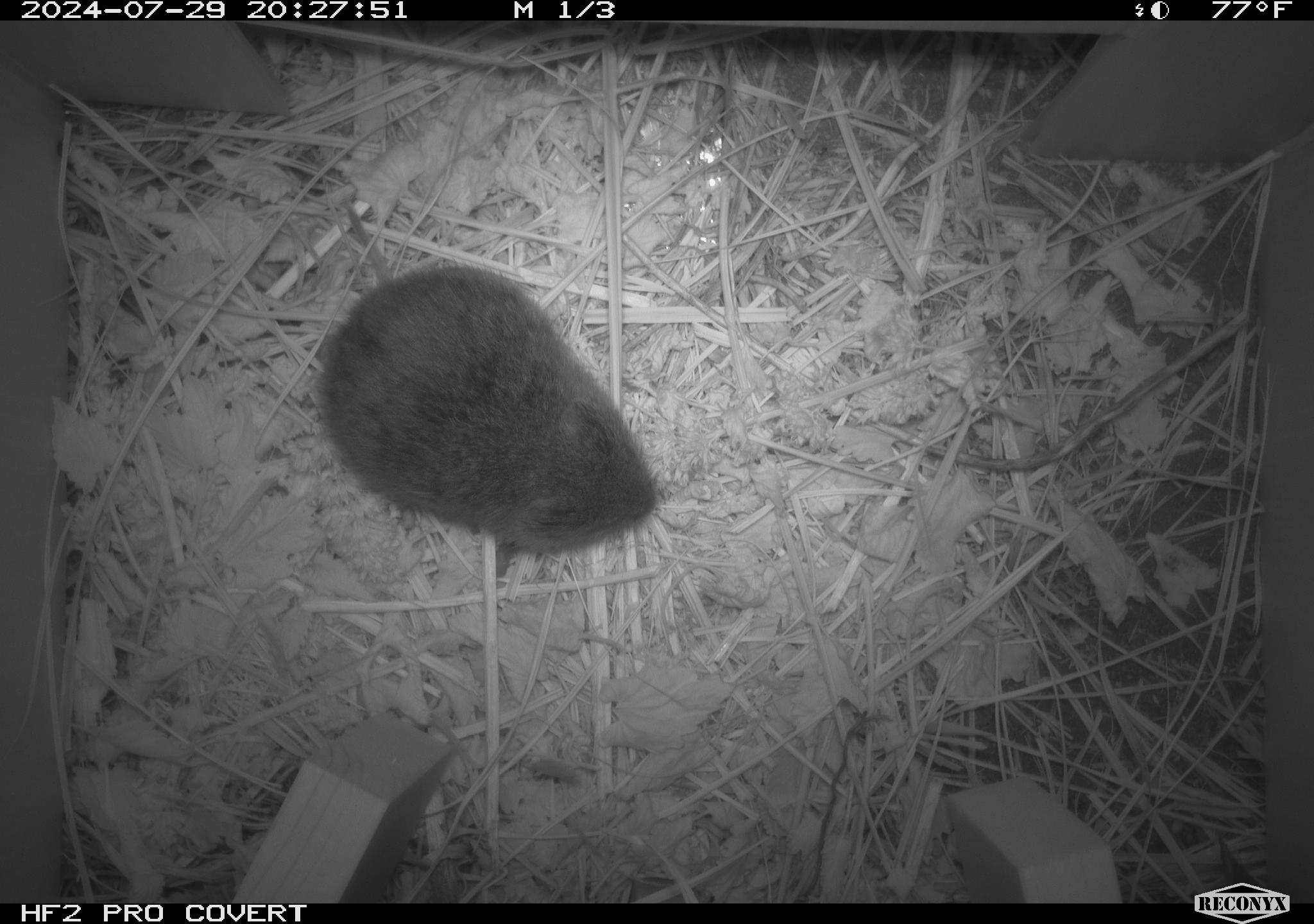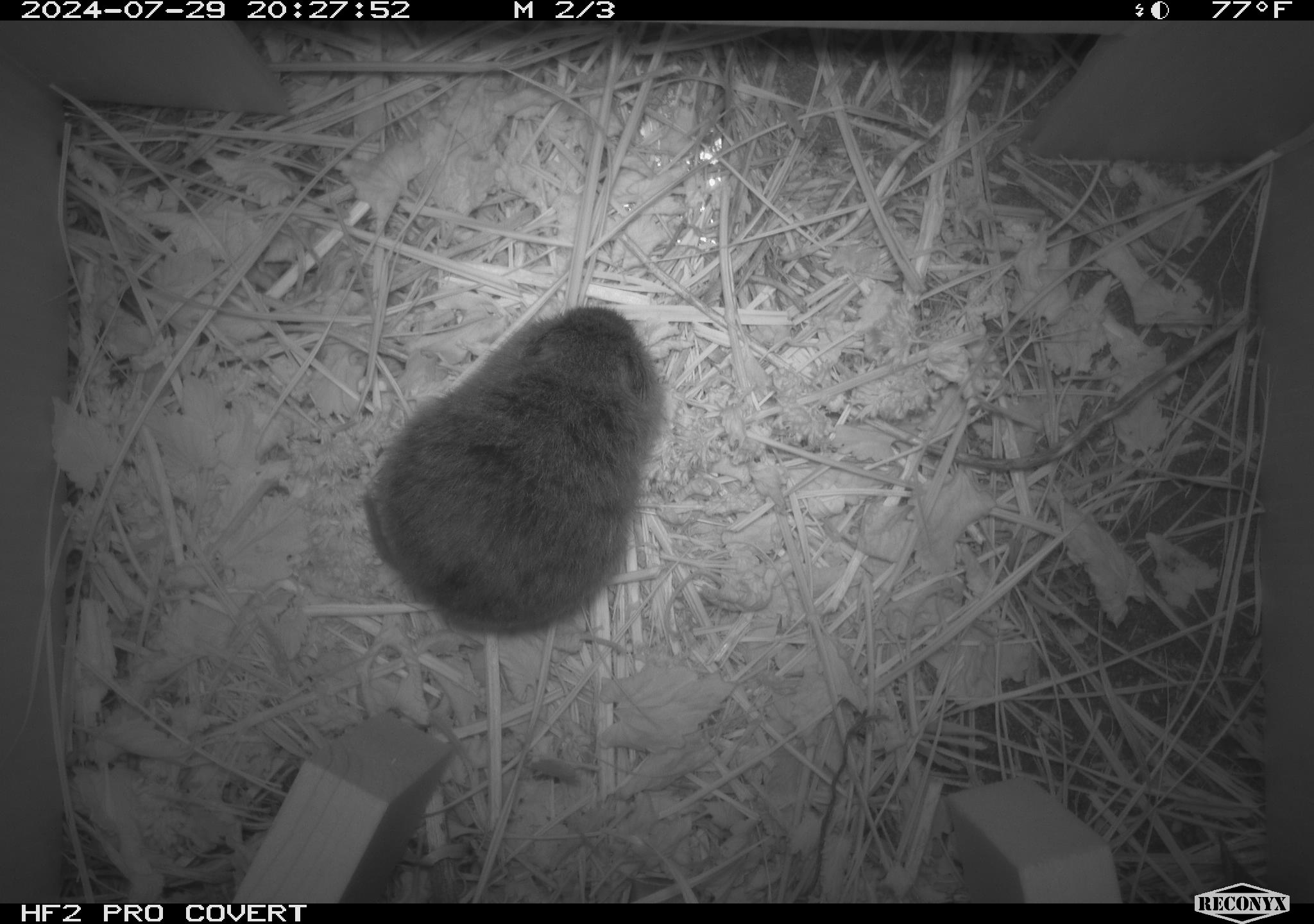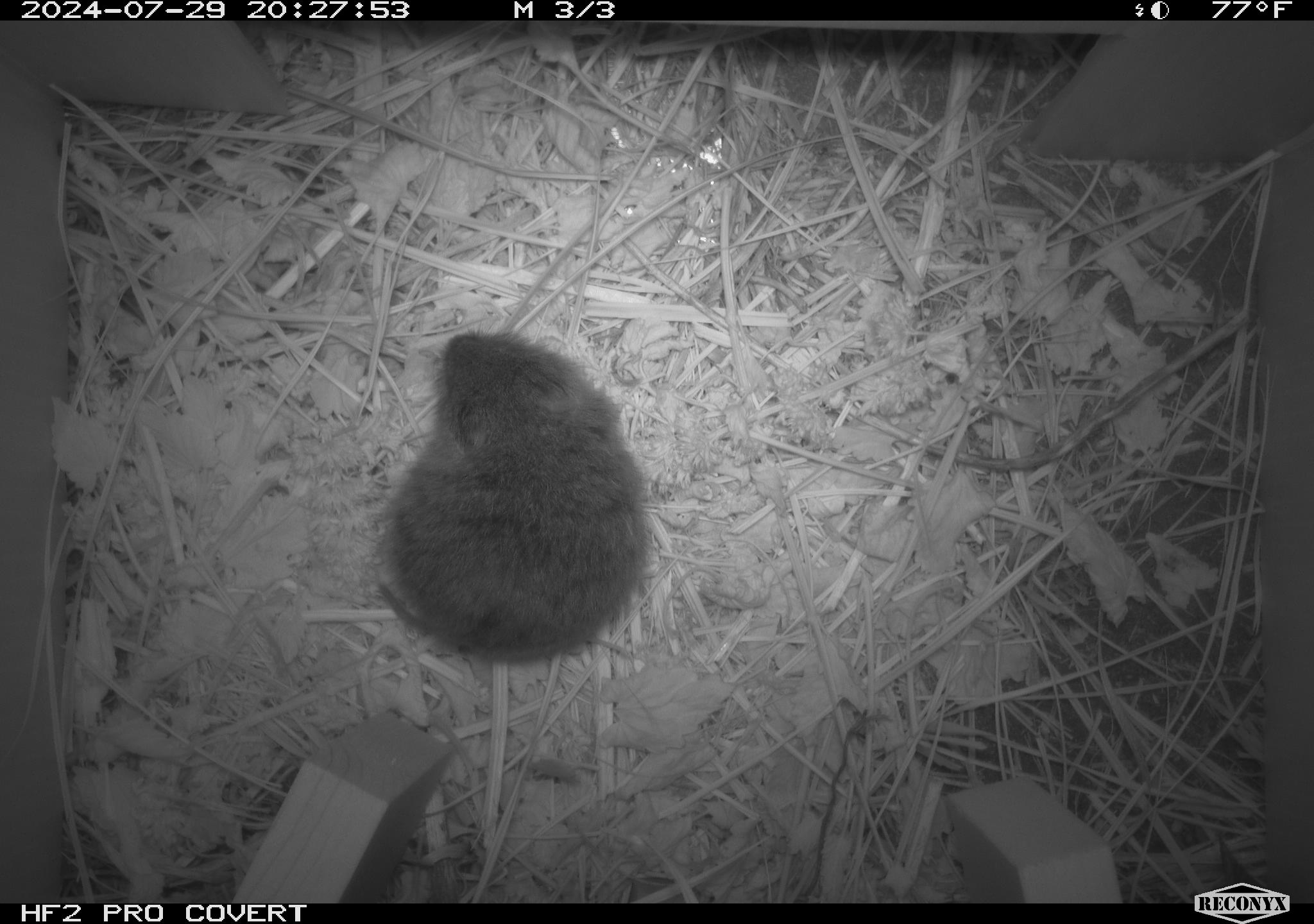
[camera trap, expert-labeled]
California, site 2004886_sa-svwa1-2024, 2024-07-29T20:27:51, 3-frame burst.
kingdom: Animalia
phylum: Chordata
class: Mammalia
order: Rodentia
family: Cricetidae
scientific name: Arvicolinae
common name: voles, lemmings, and muskrats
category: arvicolinae subfamily